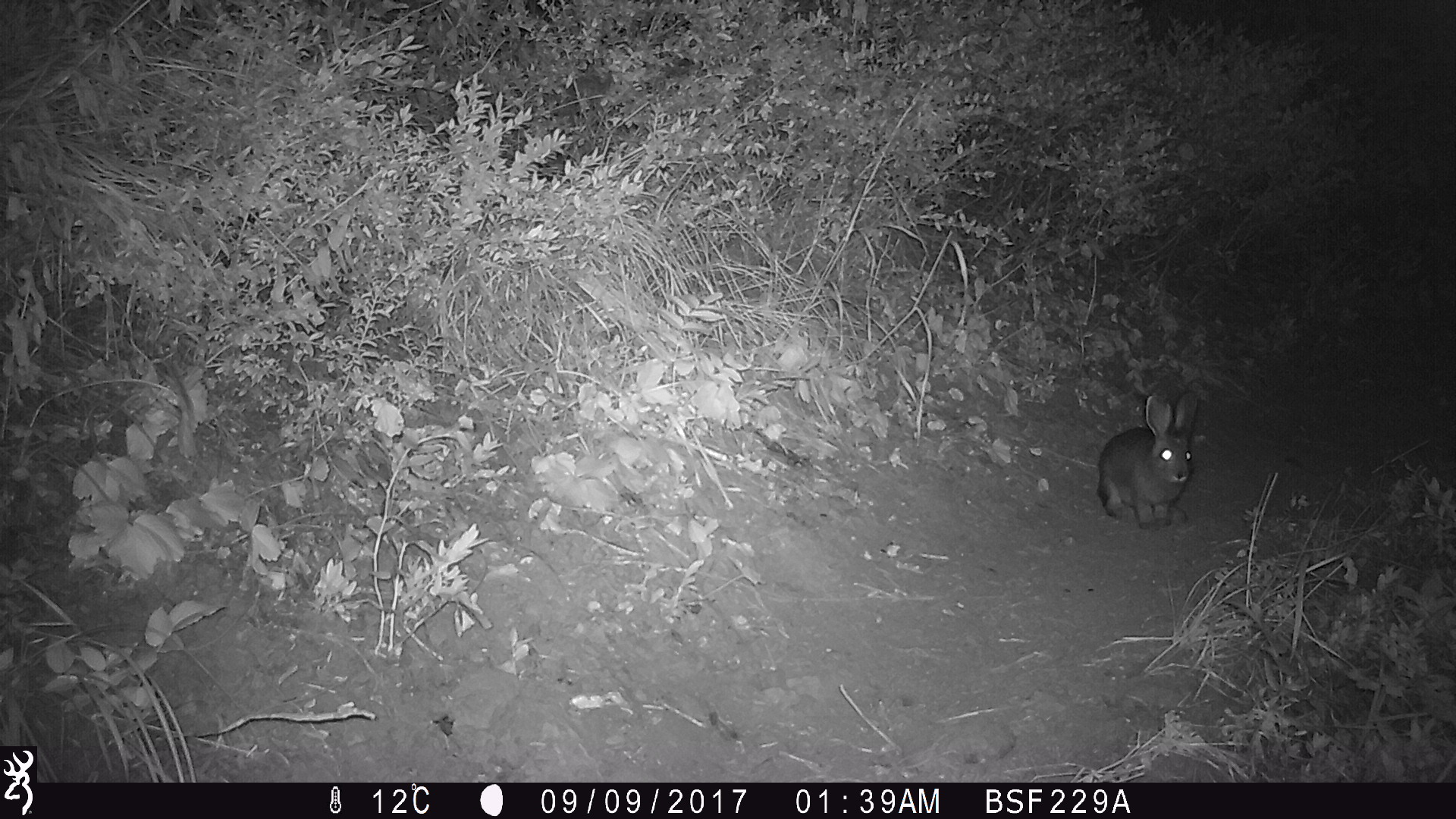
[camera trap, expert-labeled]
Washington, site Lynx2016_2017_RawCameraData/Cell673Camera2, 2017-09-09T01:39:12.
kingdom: Animalia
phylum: Chordata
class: Mammalia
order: Lagomorpha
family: Leporidae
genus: Lepus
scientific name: Lepus americanus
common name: snowshoe hare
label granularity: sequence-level